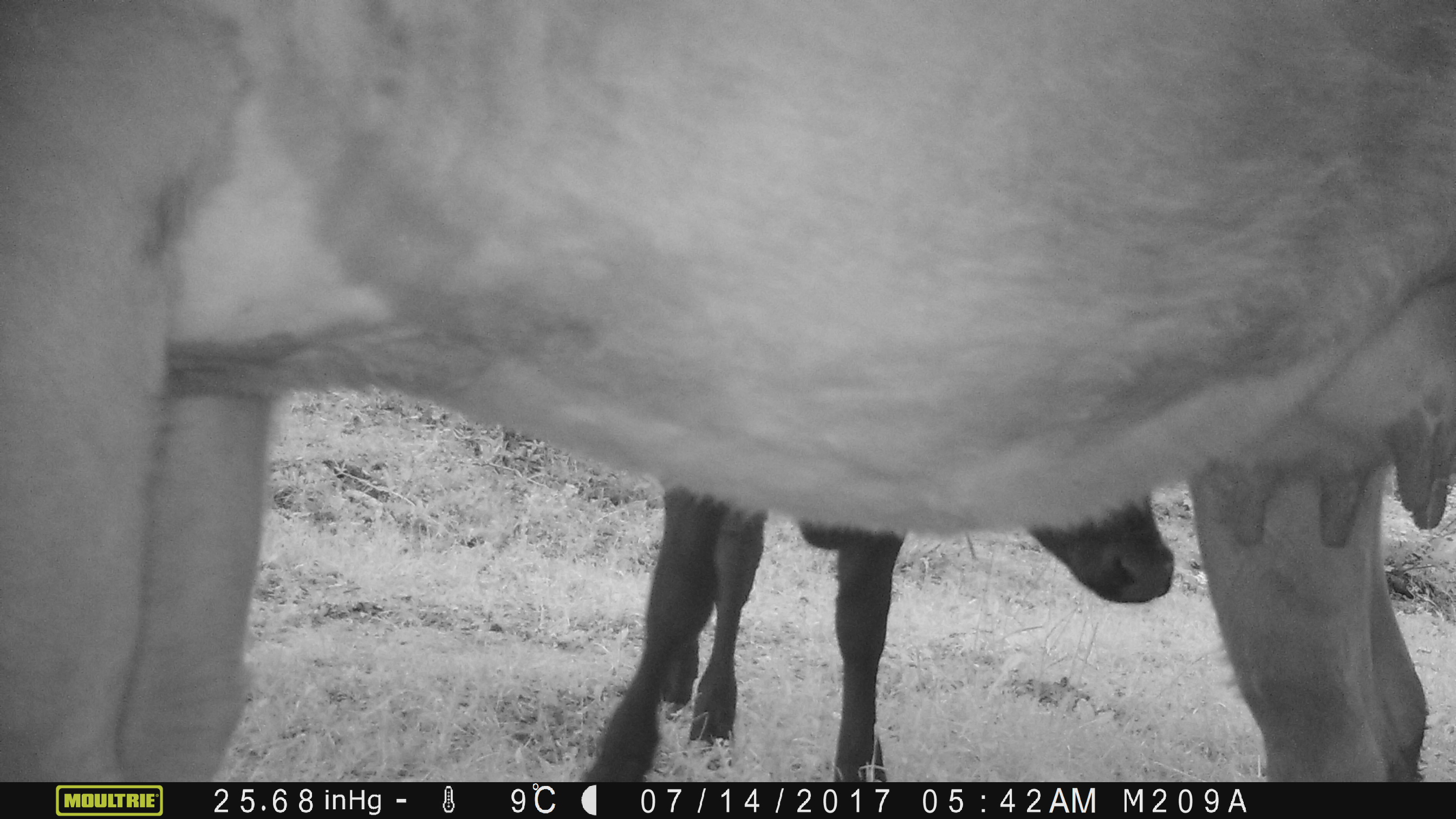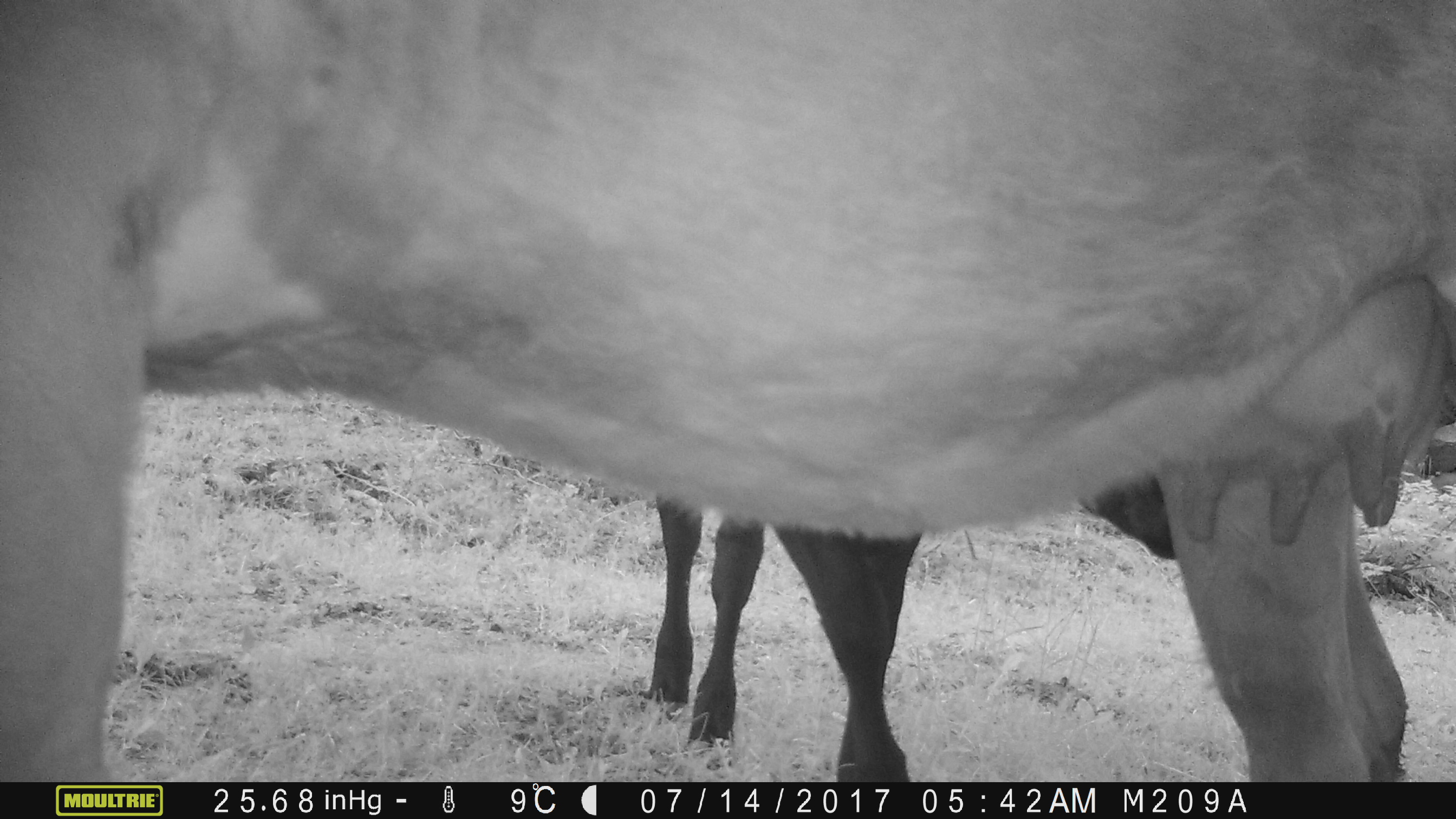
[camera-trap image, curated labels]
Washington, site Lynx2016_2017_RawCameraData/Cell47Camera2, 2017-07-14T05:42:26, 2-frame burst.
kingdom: Animalia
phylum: Chordata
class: Mammalia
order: Artiodactyla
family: Bovidae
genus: Bos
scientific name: Bos taurus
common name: domestic cattle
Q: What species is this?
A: Domestic cattle (Bos taurus).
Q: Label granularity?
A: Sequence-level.